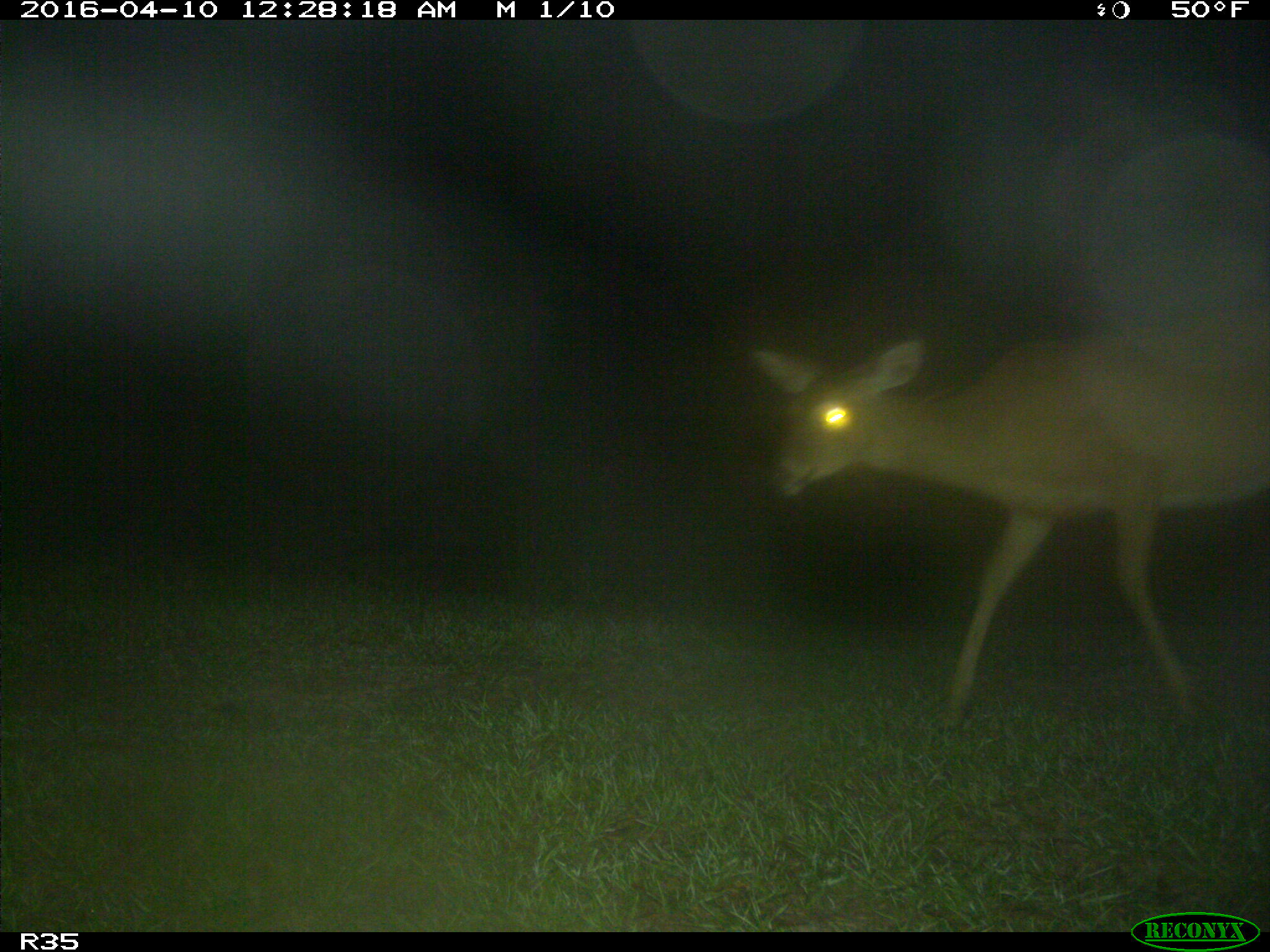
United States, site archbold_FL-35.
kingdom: Animalia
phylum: Chordata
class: Mammalia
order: Artiodactyla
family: Cervidae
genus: Odocoileus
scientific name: Odocoileus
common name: deer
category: unidentified deer